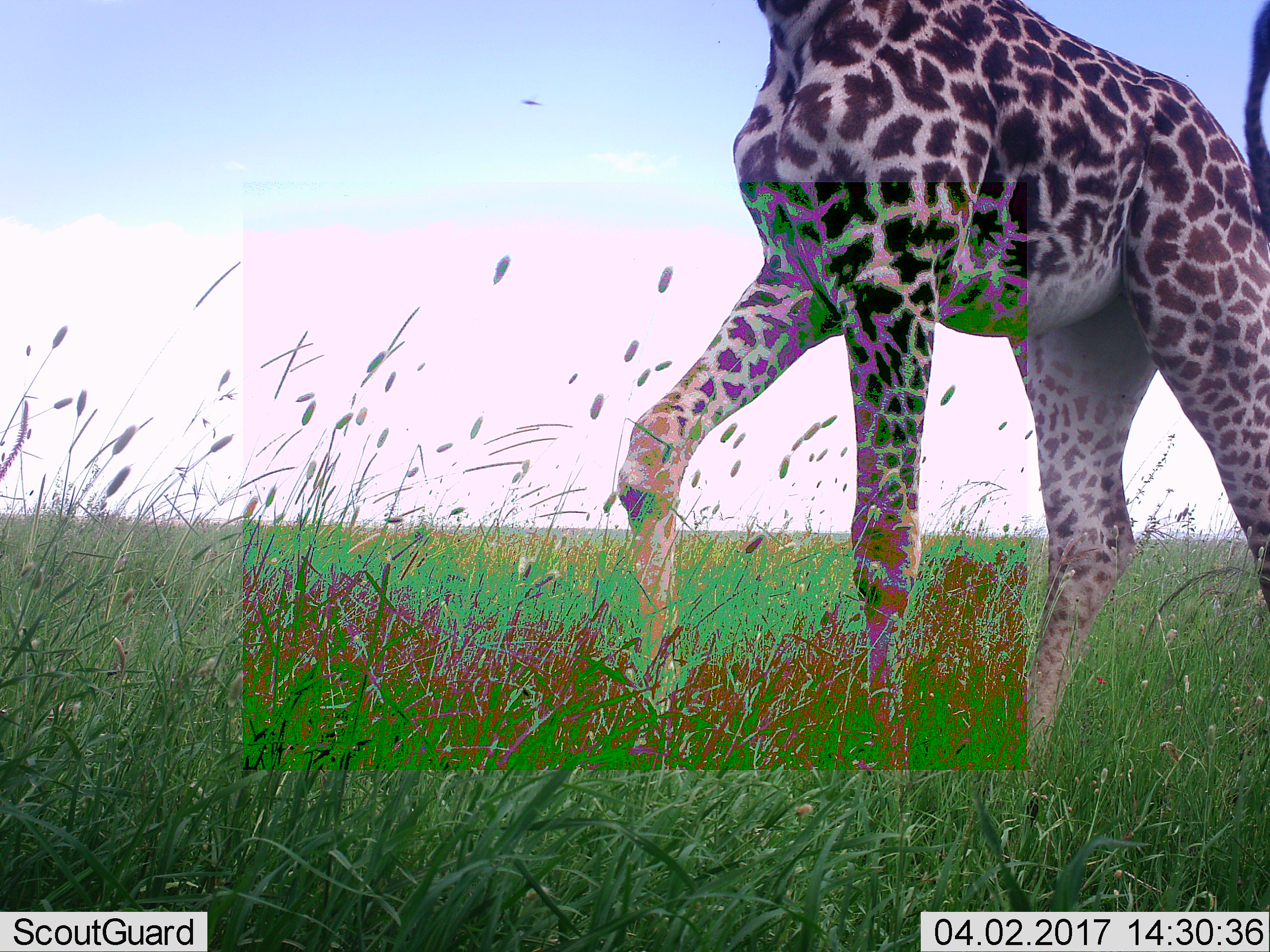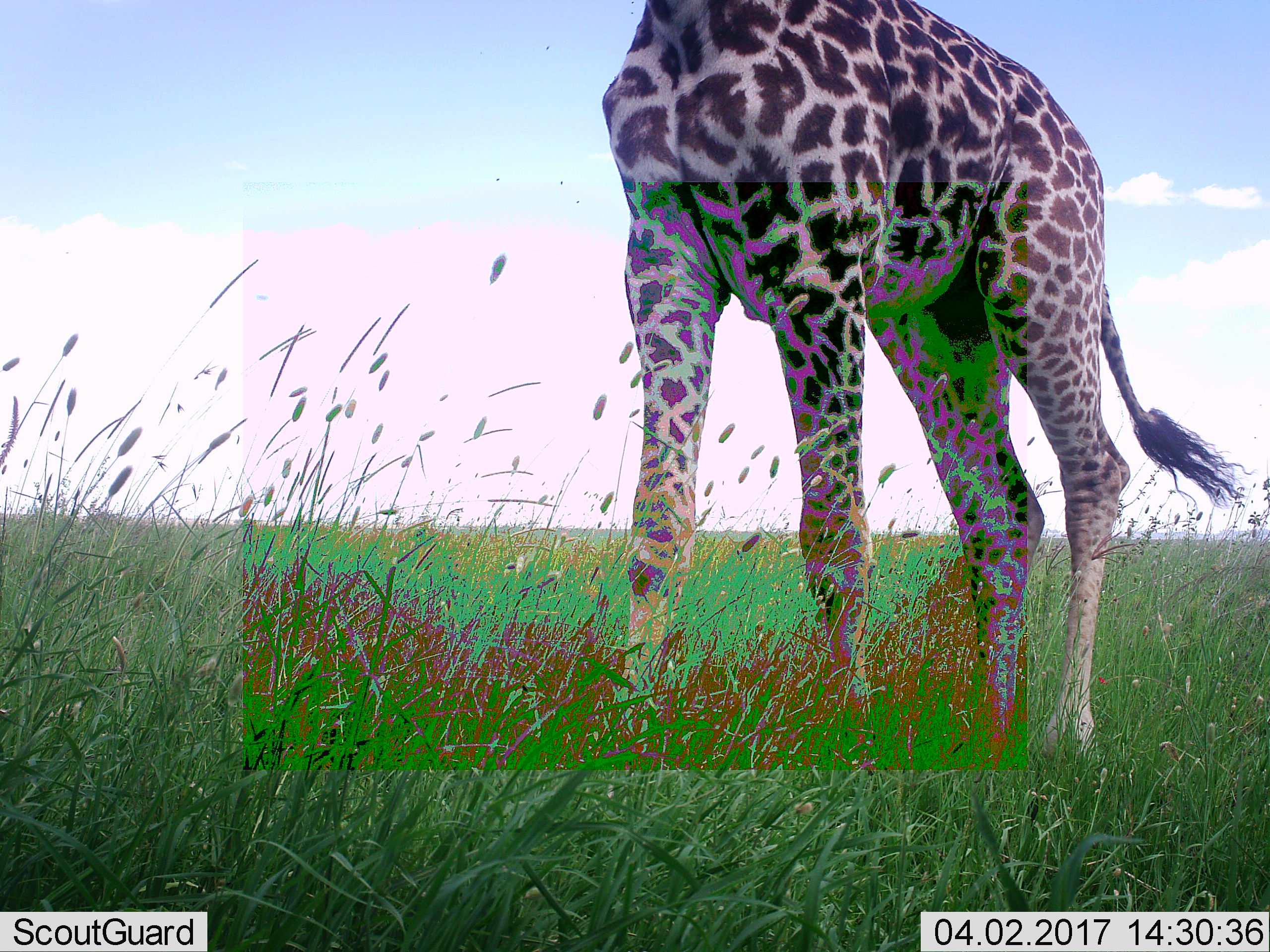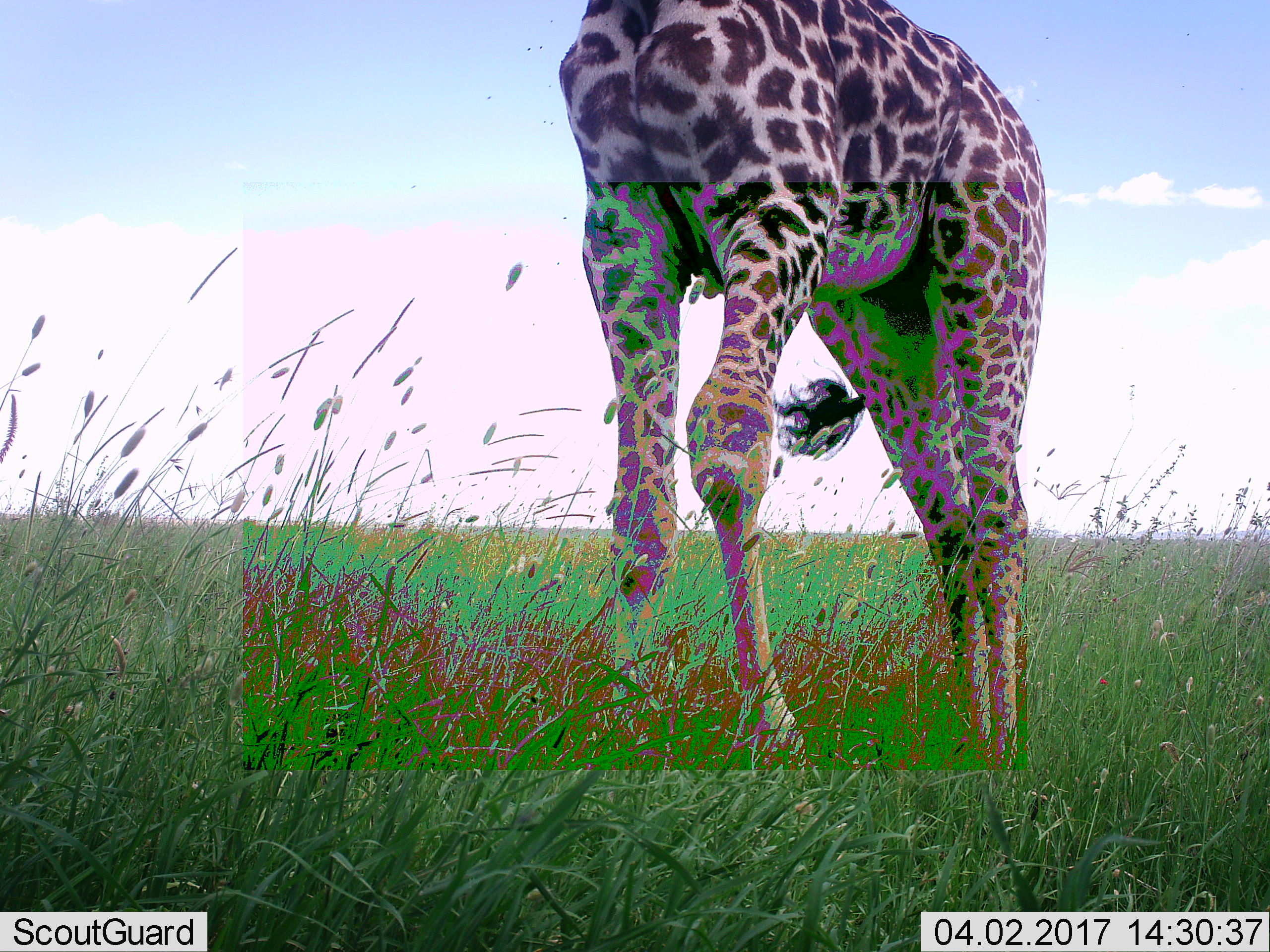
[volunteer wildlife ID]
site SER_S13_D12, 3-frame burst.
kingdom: Animalia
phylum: Chordata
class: Mammalia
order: Artiodactyla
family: Giraffidae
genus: Giraffa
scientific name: Giraffa camelopardalis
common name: giraffe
Giraffe (Giraffa camelopardalis), count 1. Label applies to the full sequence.